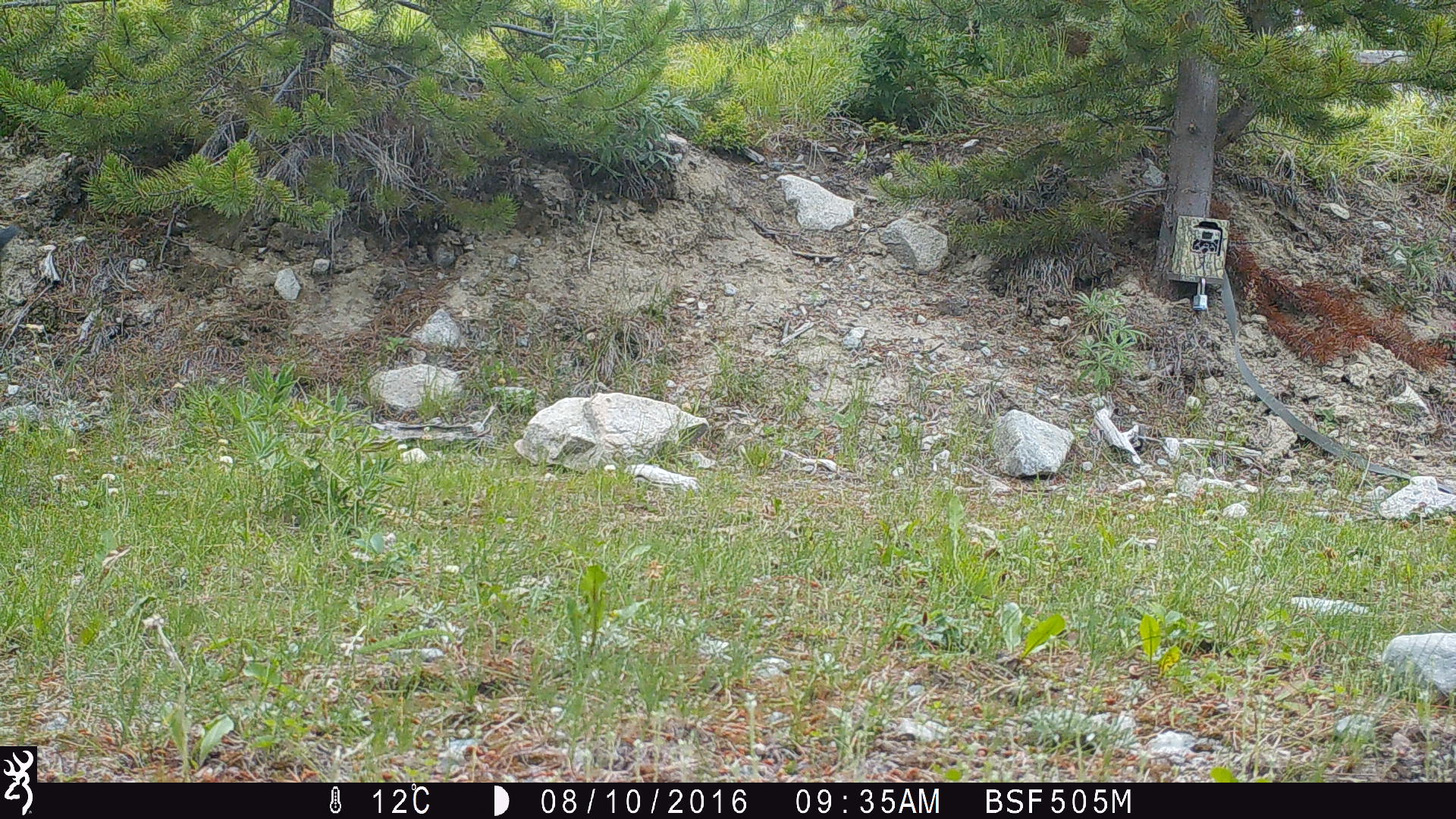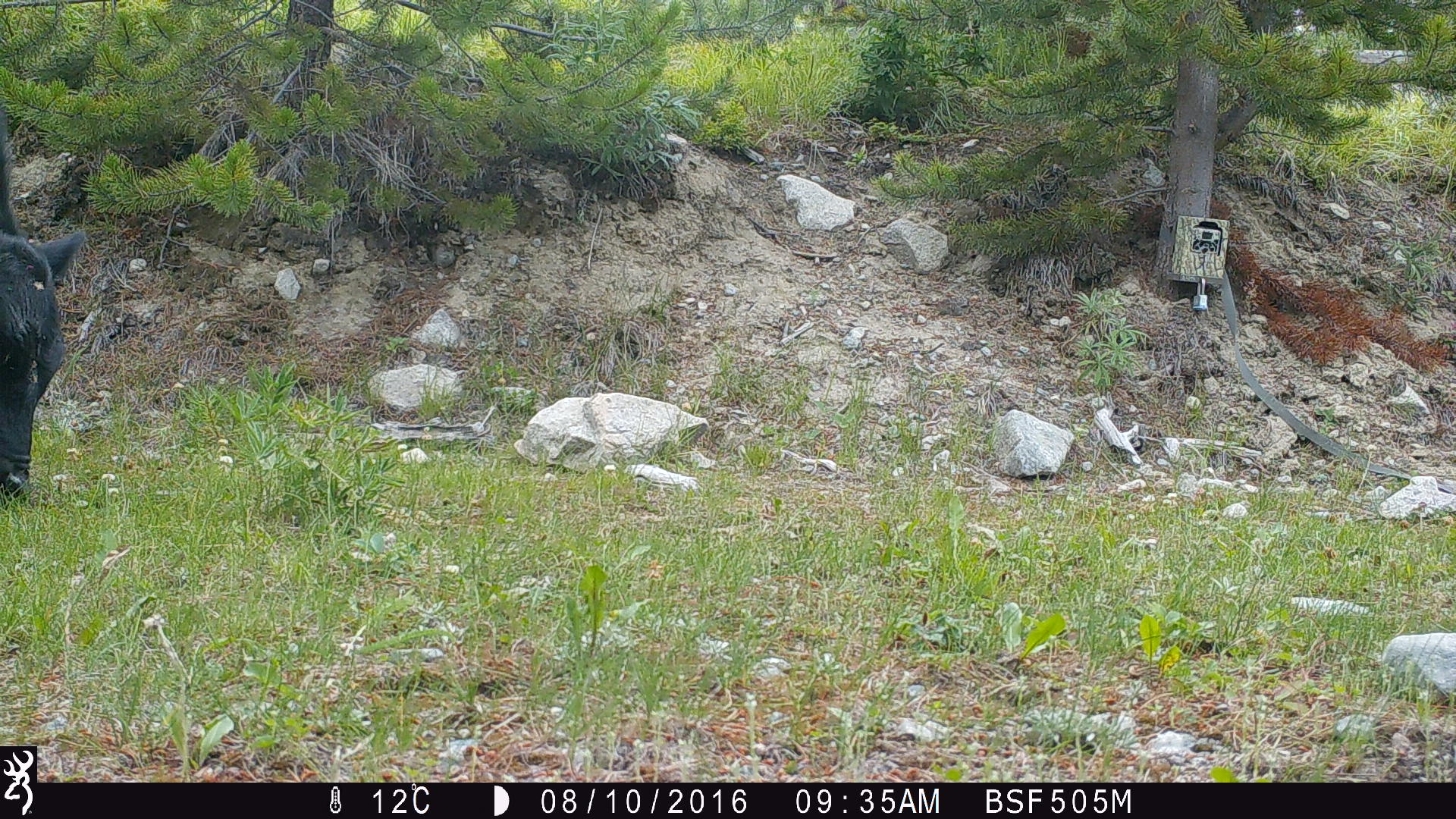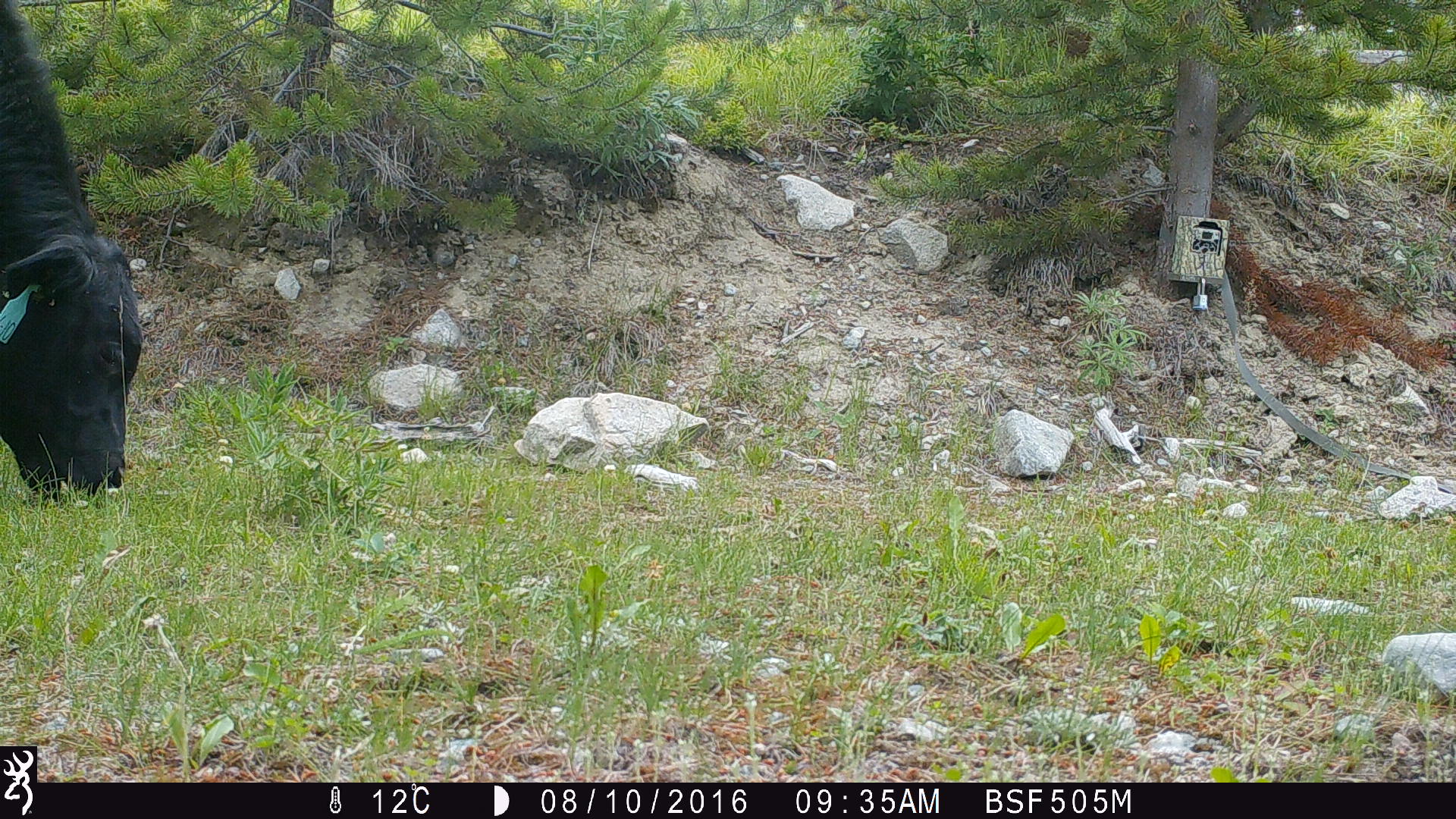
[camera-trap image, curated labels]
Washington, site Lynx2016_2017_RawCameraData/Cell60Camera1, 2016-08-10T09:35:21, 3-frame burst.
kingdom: Animalia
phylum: Chordata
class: Mammalia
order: Artiodactyla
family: Bovidae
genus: Bos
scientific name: Bos taurus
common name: domestic cattle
Domestic cattle (Bos taurus). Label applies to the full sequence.